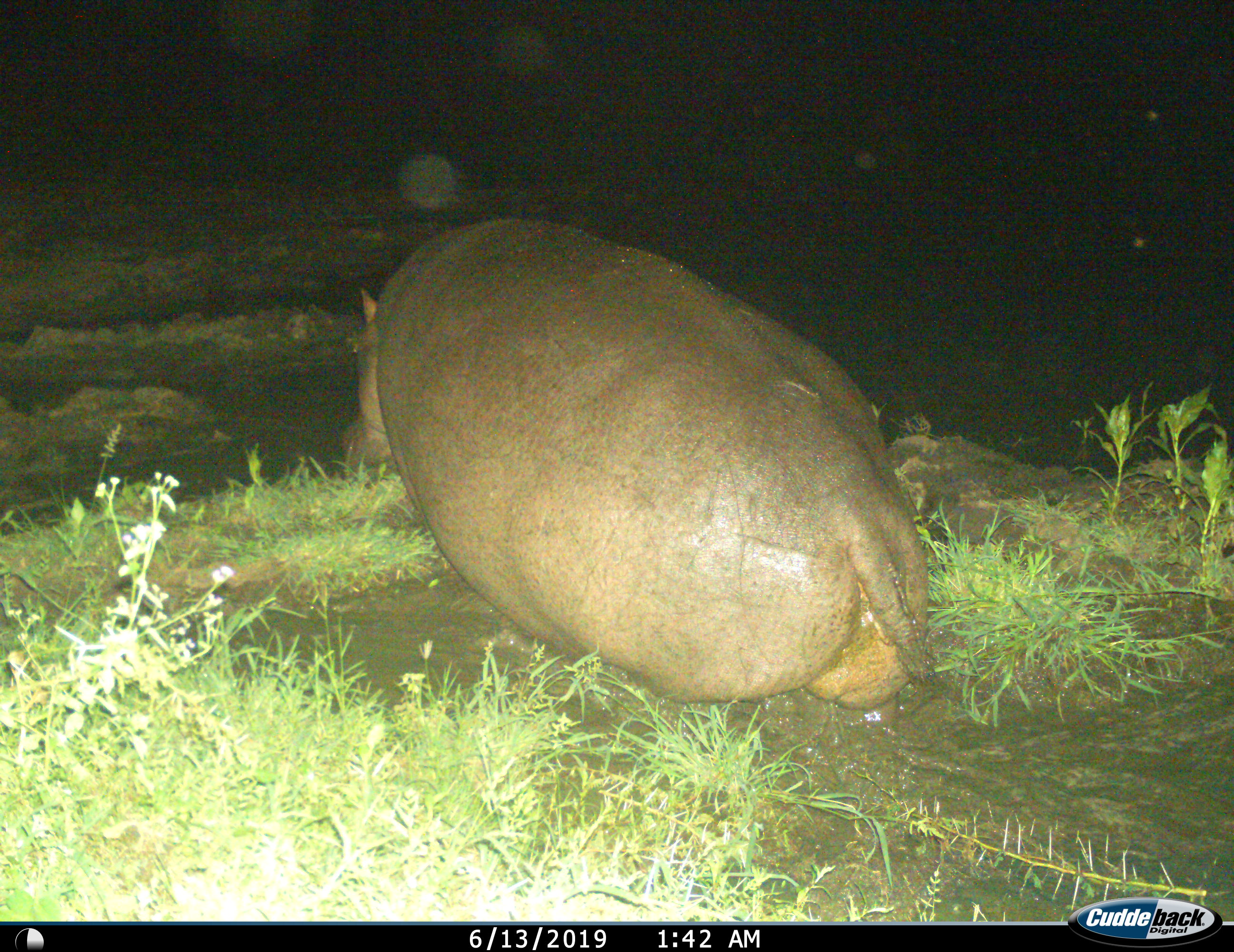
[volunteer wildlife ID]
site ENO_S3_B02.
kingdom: Animalia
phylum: Chordata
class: Mammalia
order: Artiodactyla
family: Hippopotamidae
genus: Hippopotamus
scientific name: Hippopotamus amphibius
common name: hippopotamus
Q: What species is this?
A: Hippopotamus (Hippopotamus amphibius).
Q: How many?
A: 1.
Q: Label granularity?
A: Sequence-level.